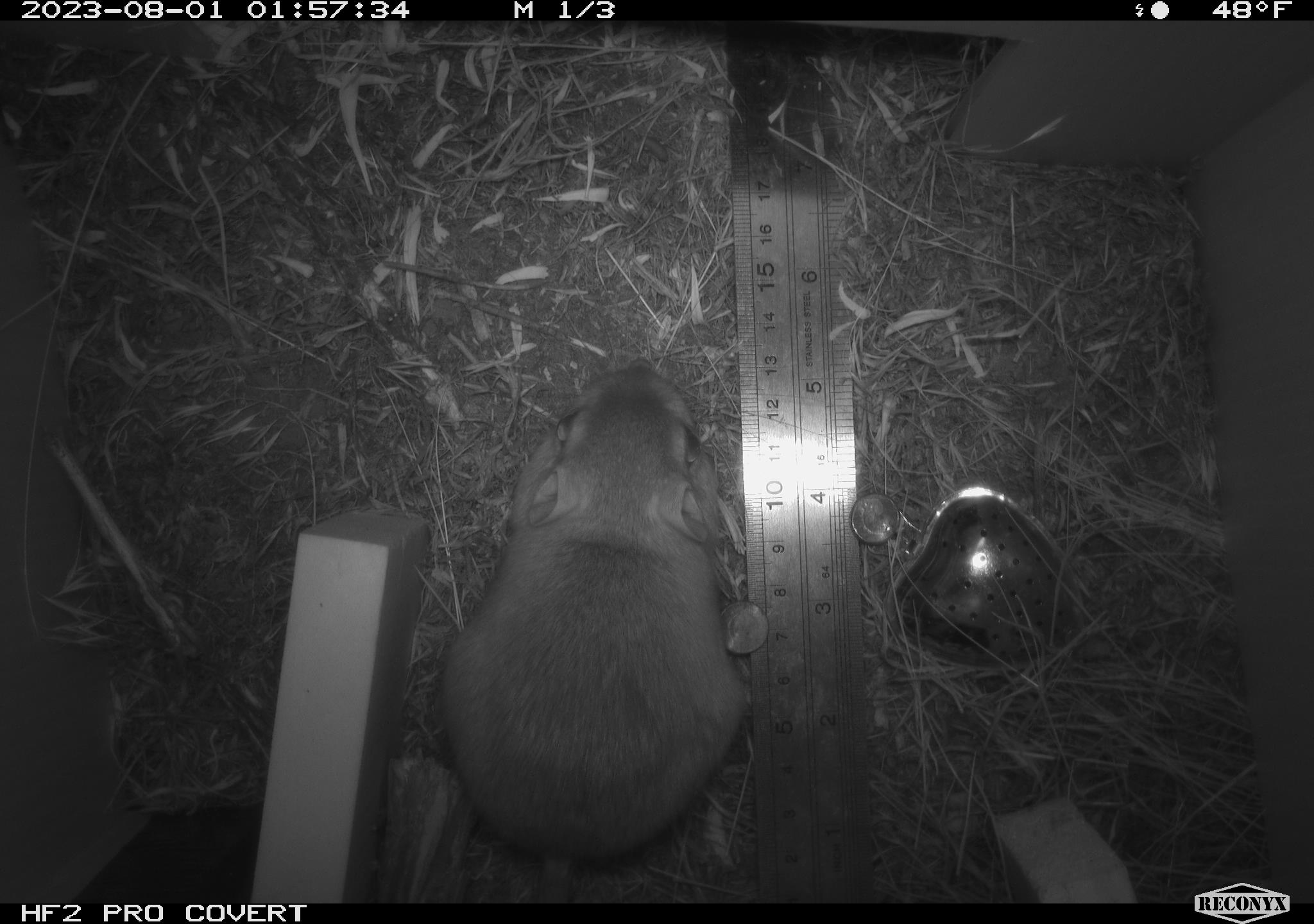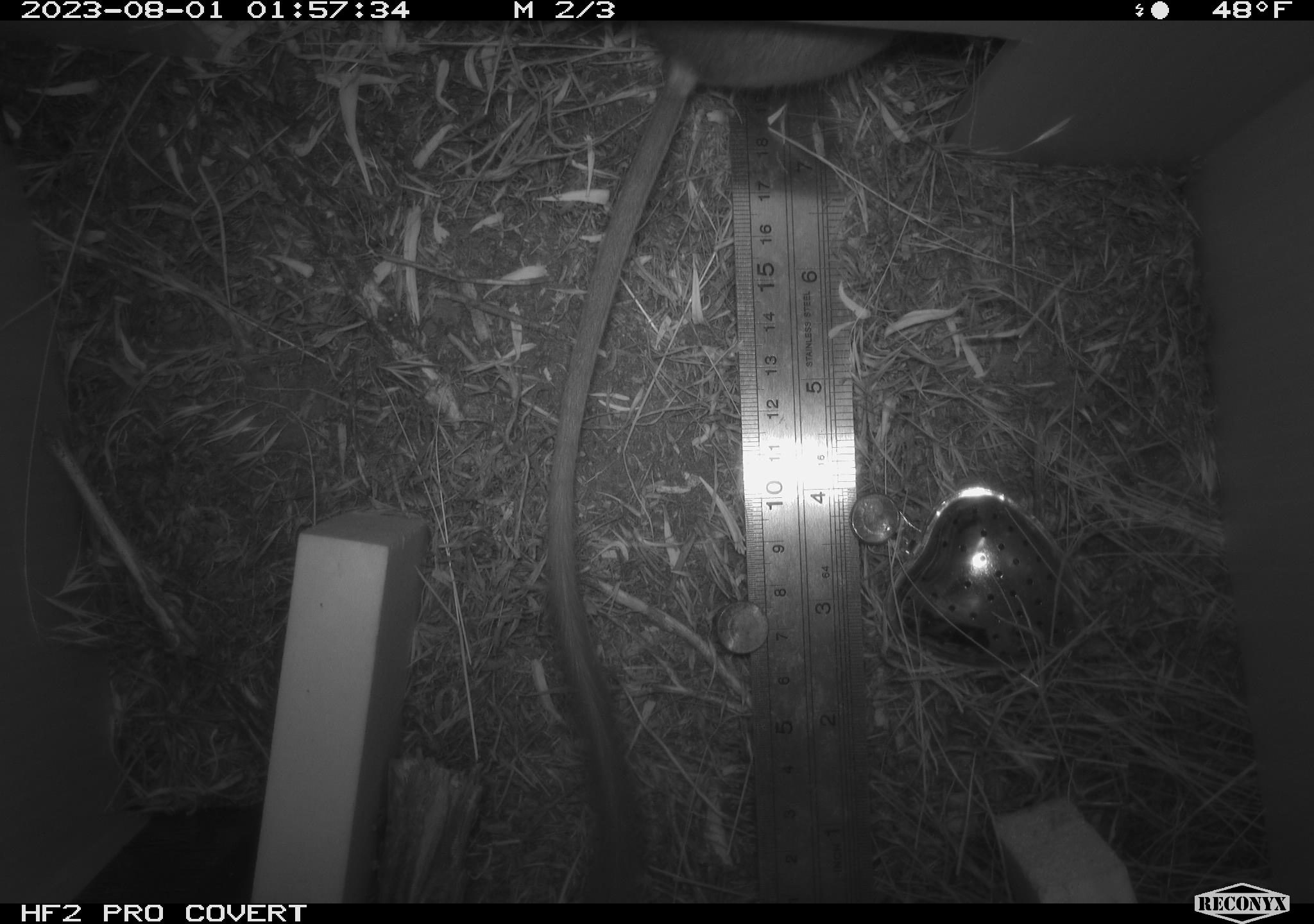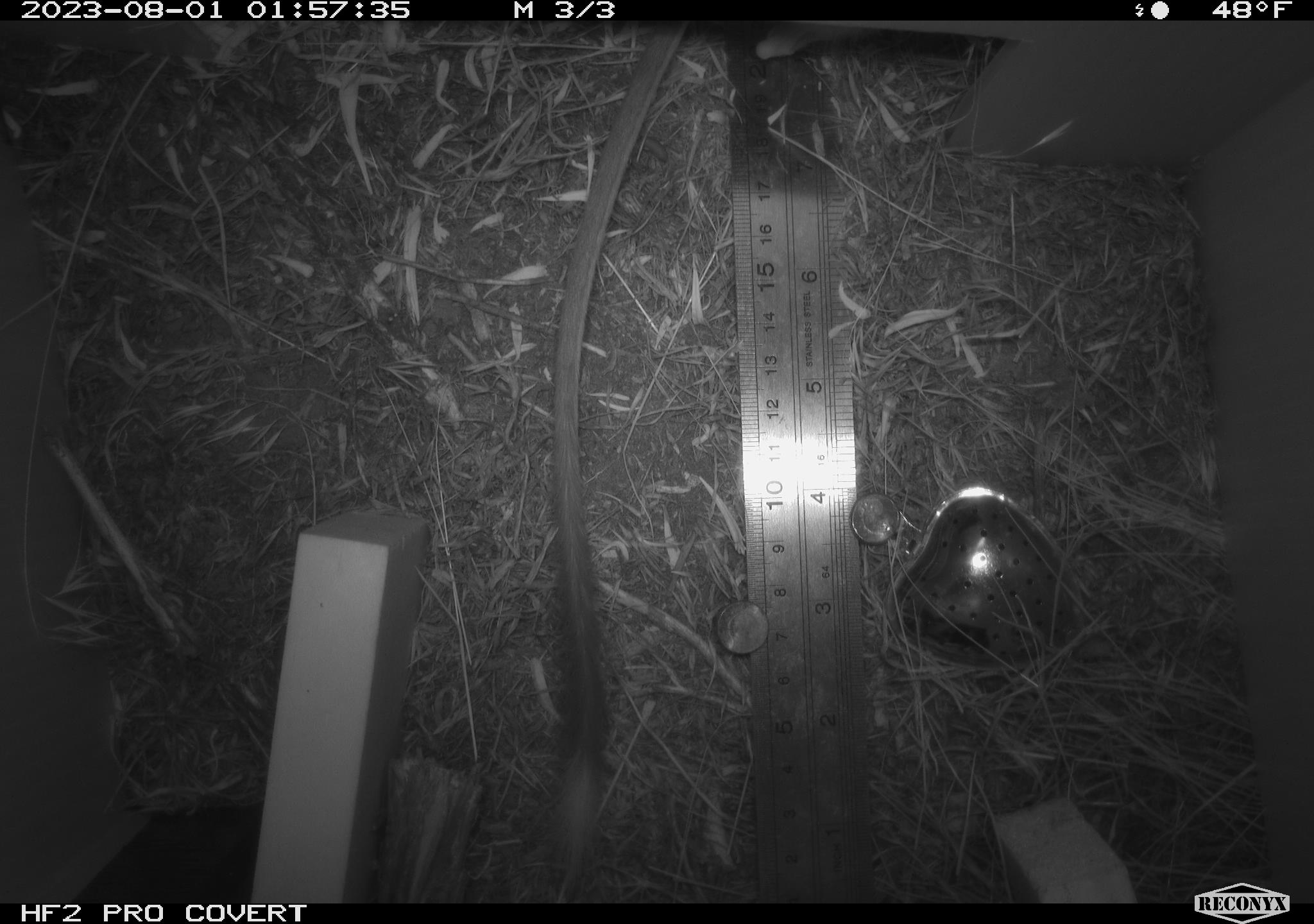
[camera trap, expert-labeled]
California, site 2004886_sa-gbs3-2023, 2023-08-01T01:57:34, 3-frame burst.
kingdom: Animalia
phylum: Chordata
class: Mammalia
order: Rodentia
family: Heteromyidae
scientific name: Heteromyidae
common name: kangaroo rats and pocket mice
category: heteromyidae family